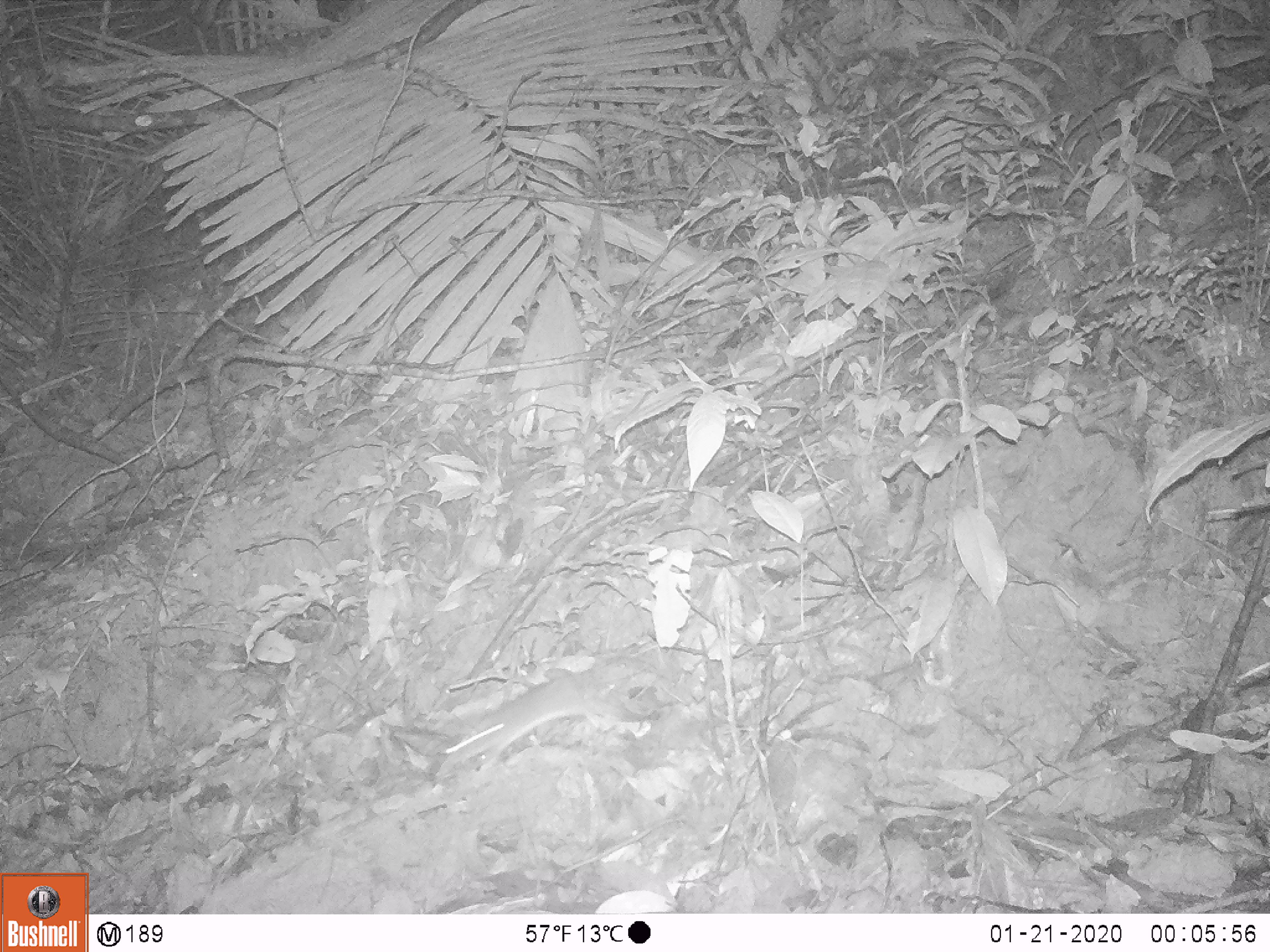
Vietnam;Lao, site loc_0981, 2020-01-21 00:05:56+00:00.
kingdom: Animalia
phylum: Chordata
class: Mammalia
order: Rodentia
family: Muridae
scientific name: Muridae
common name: old-world mice and rats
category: unidentified murid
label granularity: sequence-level